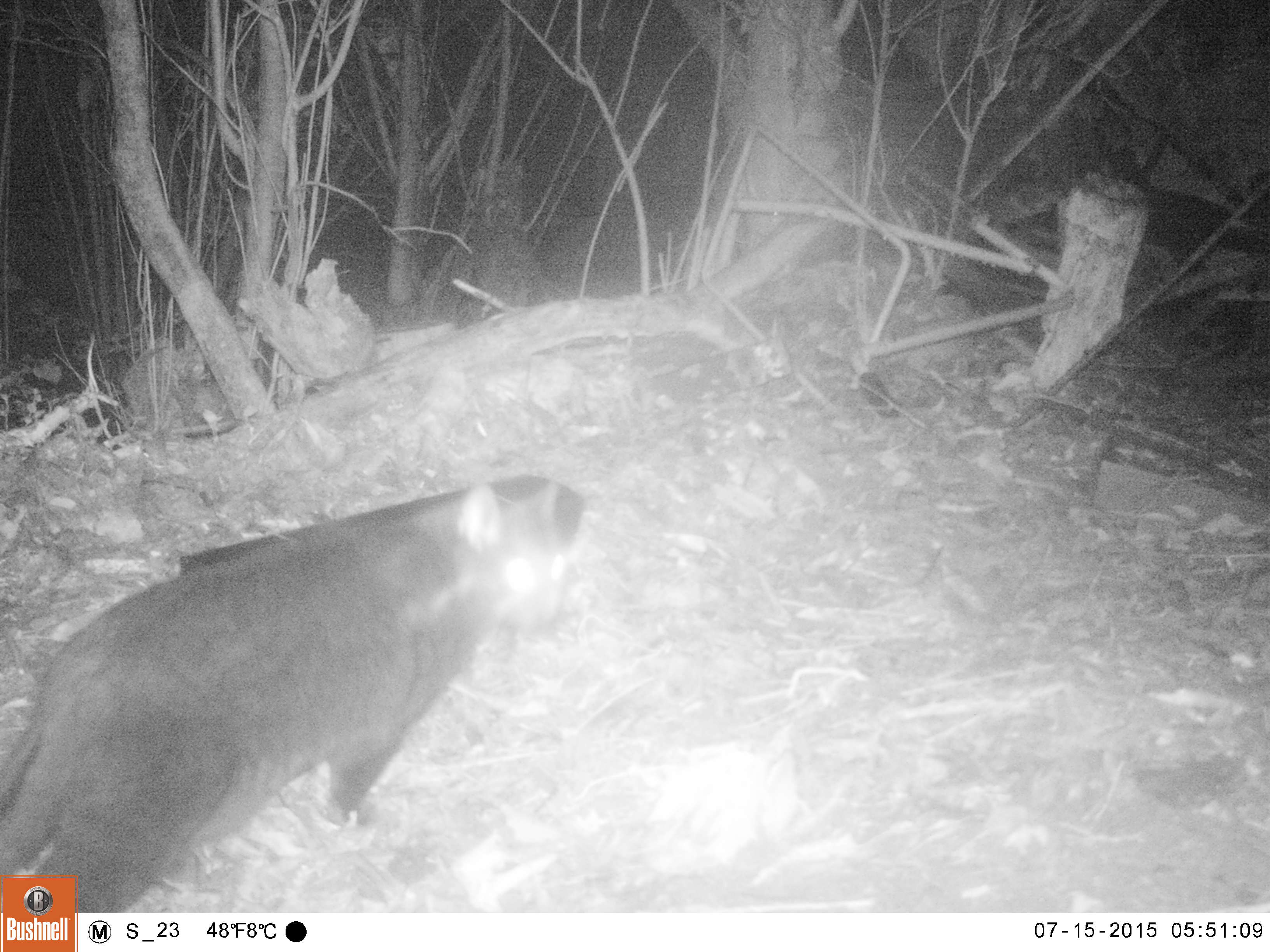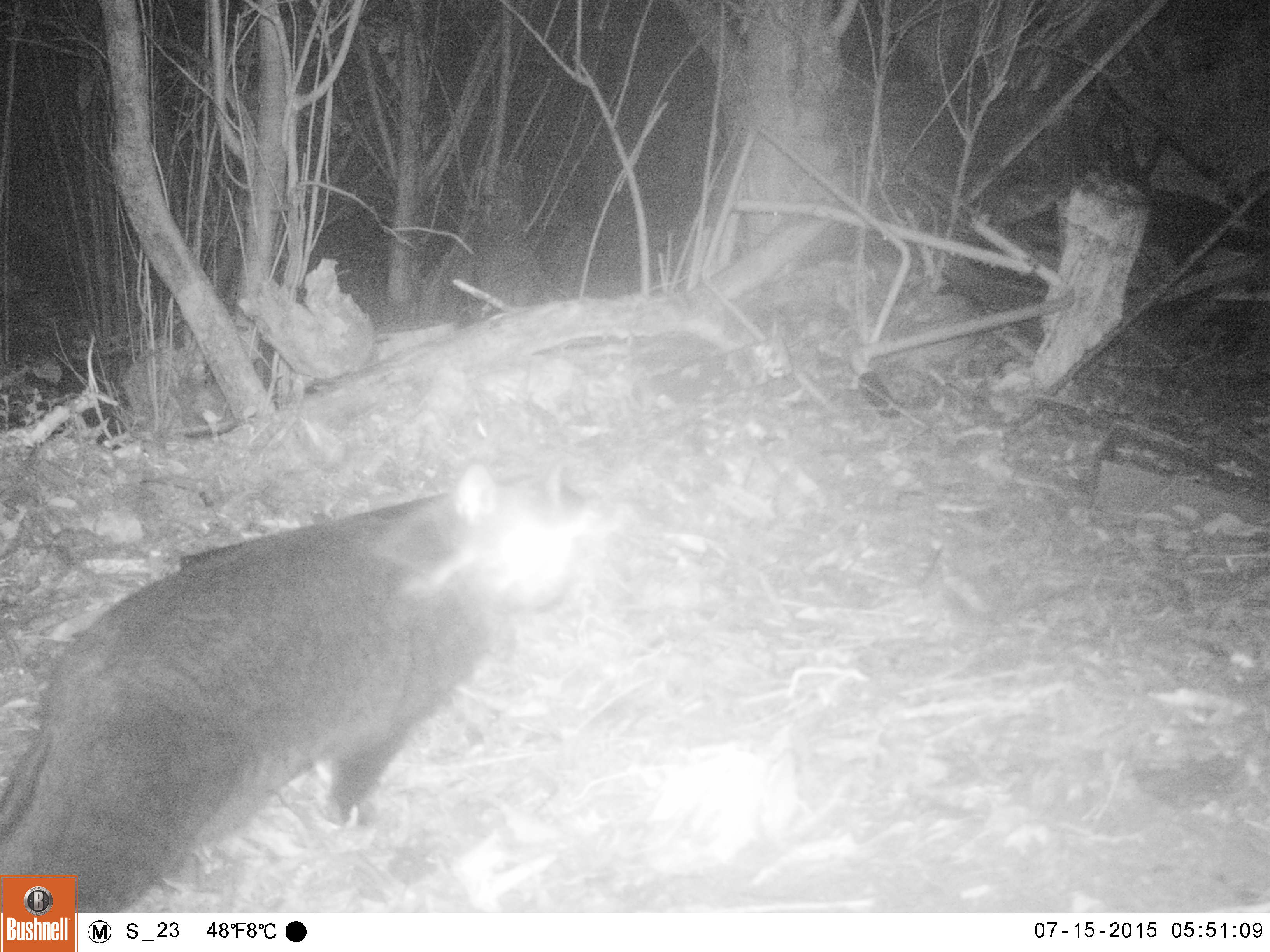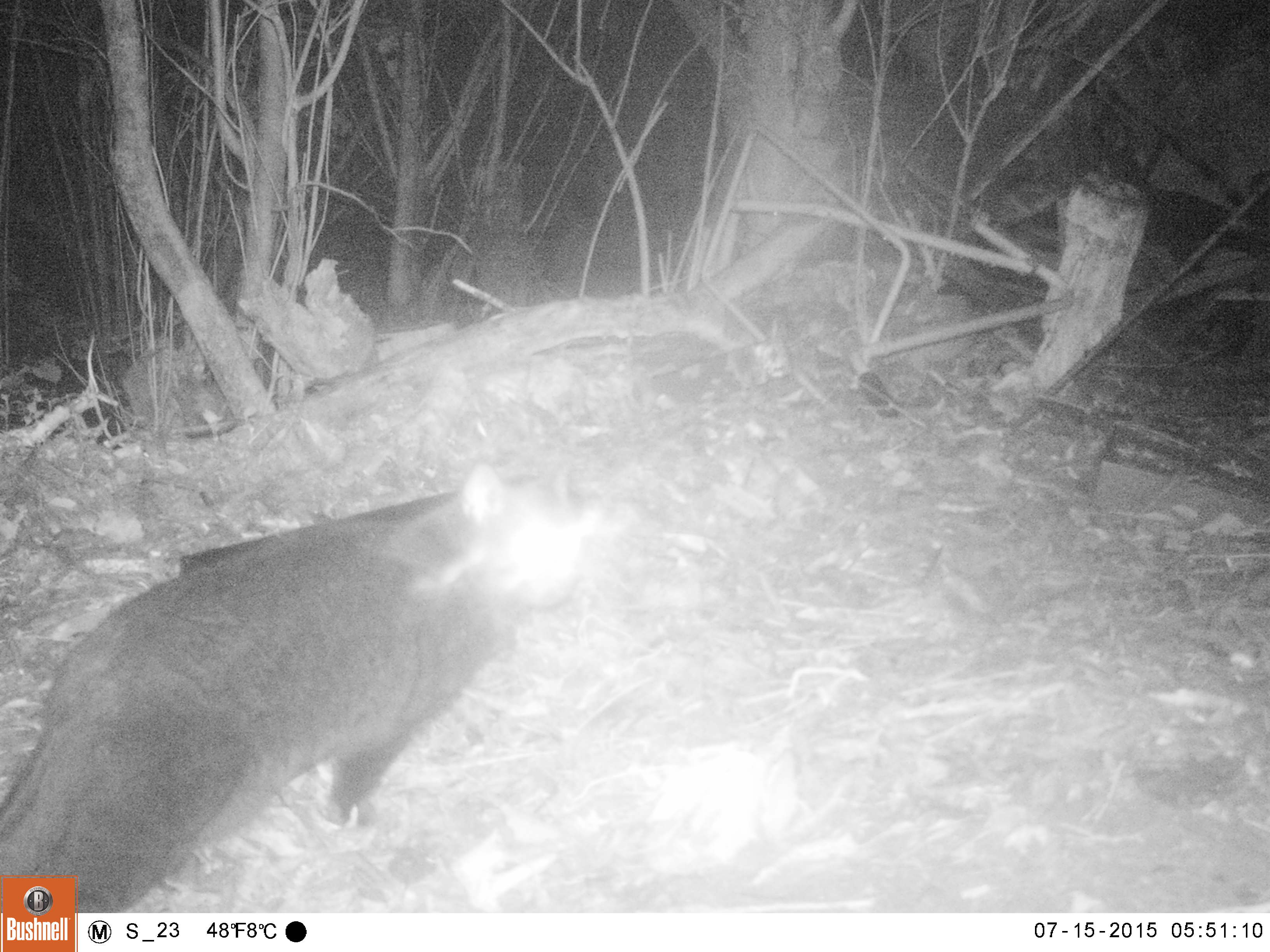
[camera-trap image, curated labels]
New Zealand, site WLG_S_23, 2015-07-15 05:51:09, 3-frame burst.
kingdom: Animalia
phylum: Chordata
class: Mammalia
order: Carnivora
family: Felidae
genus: Felis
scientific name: Felis catus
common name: domestic cat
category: cat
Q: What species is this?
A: Cat (domestic cat) (Felis catus).